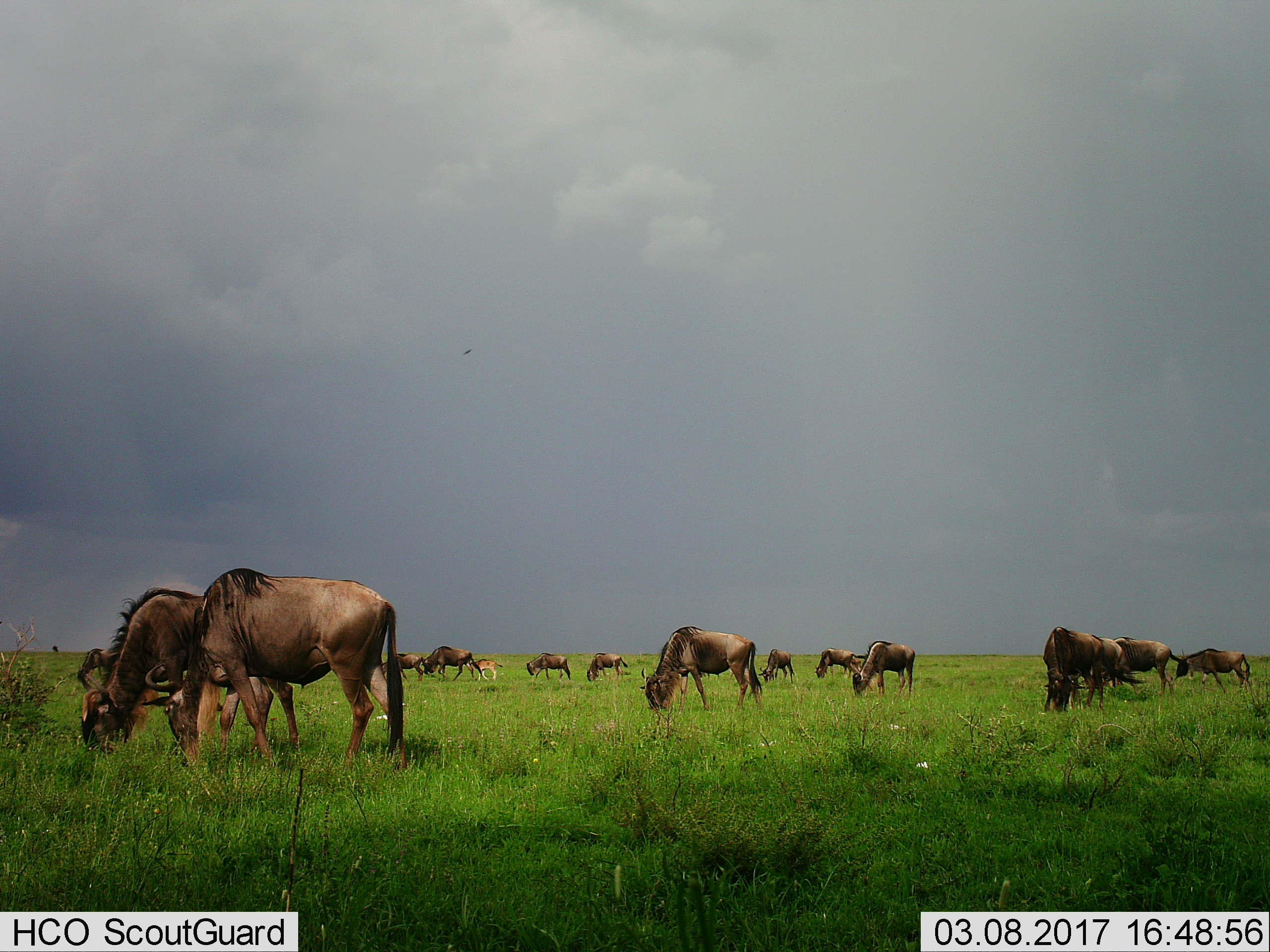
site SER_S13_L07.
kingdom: Animalia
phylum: Chordata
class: Mammalia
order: Artiodactyla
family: Bovidae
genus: Connochaetes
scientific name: Connochaetes taurinus taurinus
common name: blue wildebeest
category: wildebeestblue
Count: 11-50.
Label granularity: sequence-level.